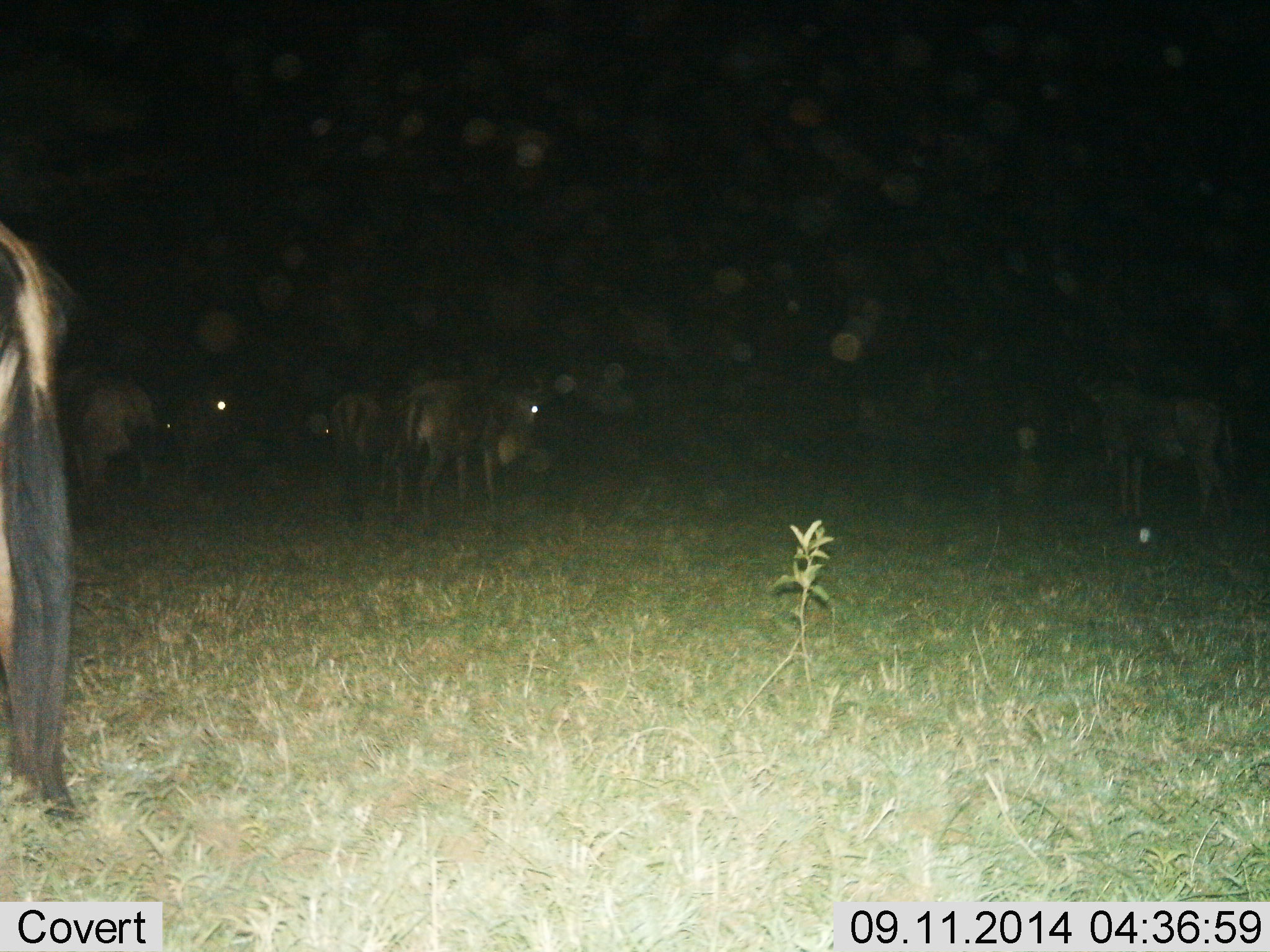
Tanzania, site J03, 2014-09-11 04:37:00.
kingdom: Animalia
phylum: Chordata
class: Mammalia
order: Artiodactyla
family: Bovidae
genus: Connochaetes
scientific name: Connochaetes taurinus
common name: blue wildebeest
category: wildebeest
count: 9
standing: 90%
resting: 20%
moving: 0%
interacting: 0%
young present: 0%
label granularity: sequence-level